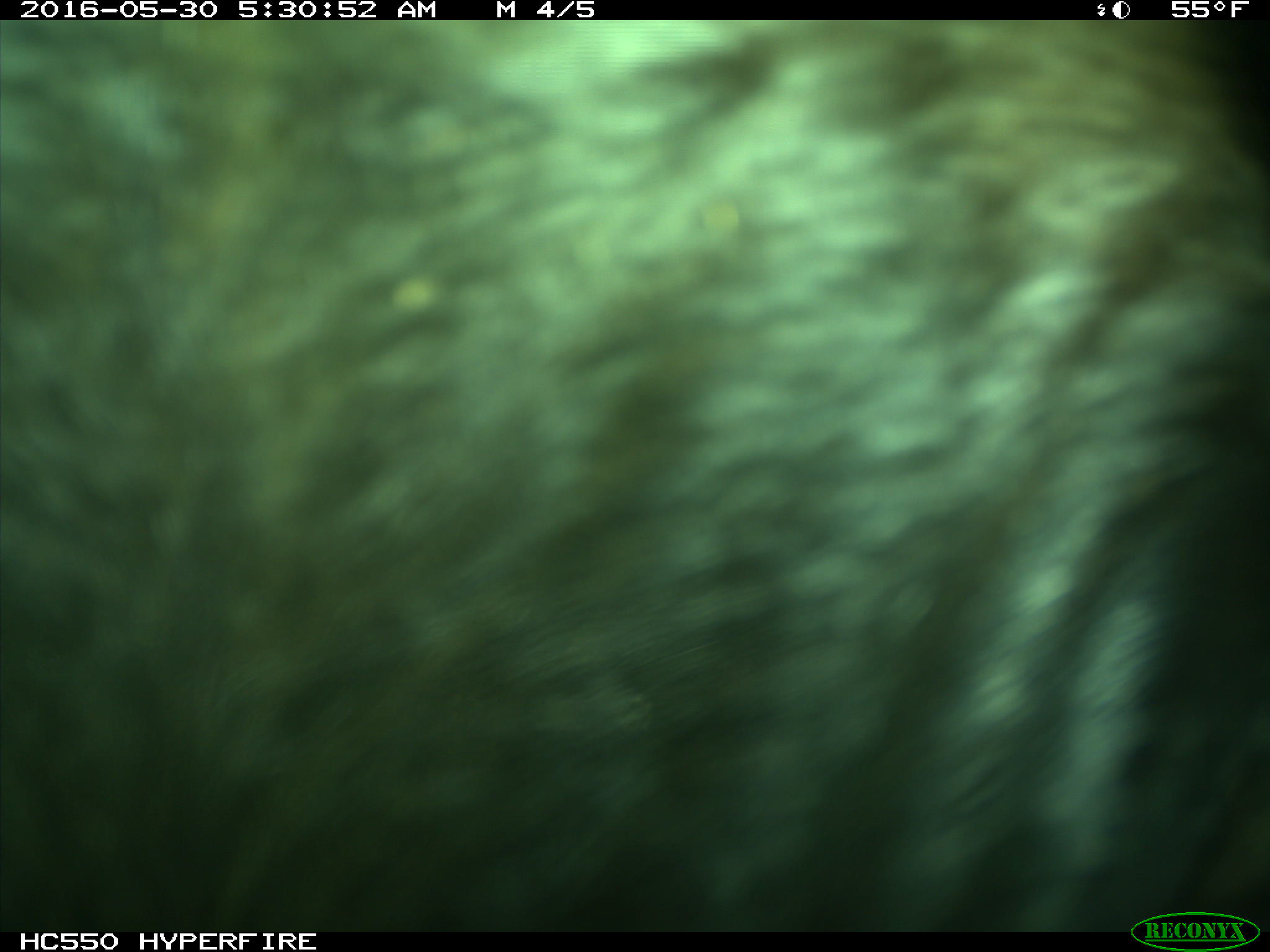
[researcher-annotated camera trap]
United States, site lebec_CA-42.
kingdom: Animalia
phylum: Chordata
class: Mammalia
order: Artiodactyla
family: Bovidae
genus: Bos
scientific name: Bos taurus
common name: domestic cow